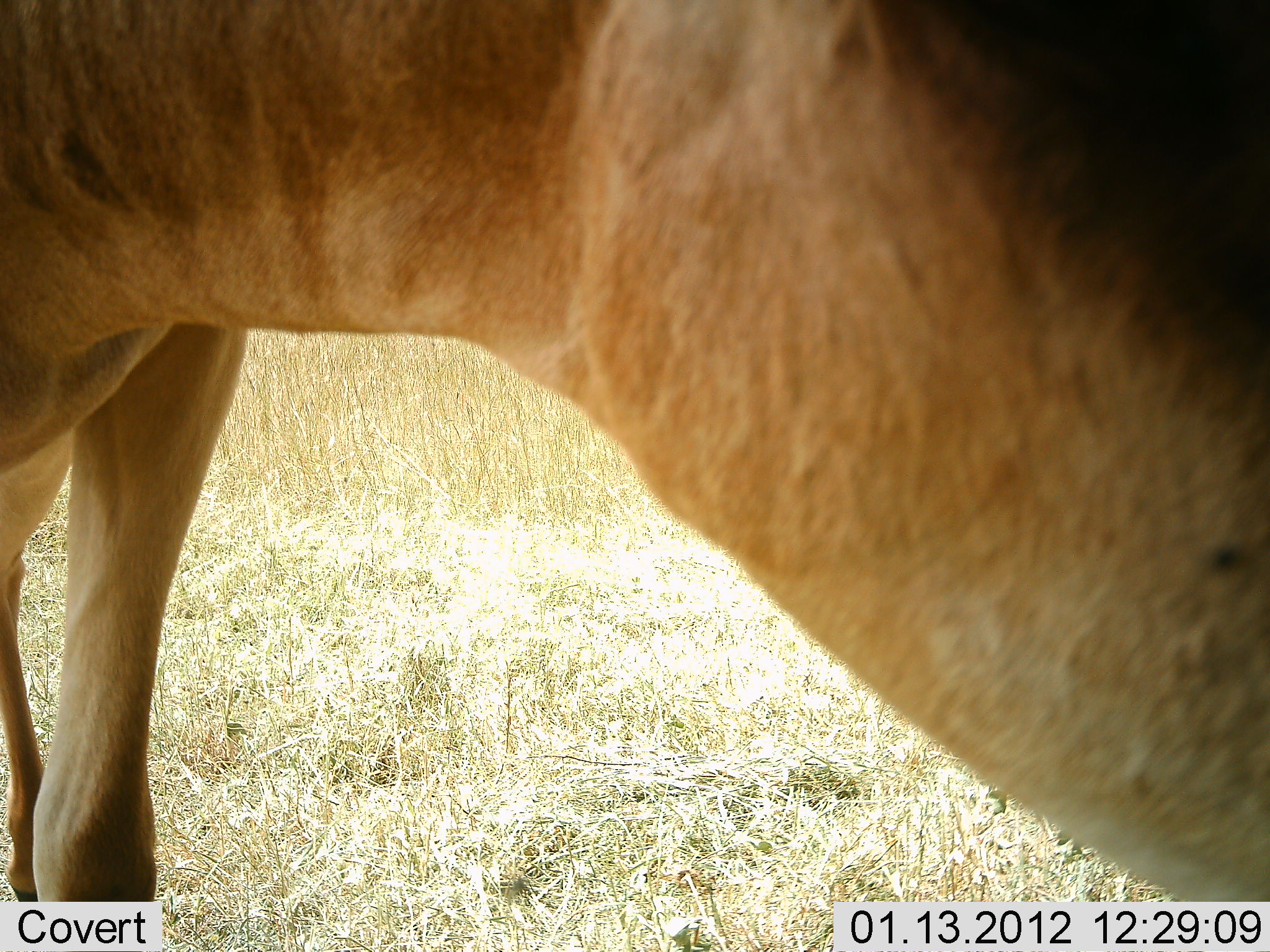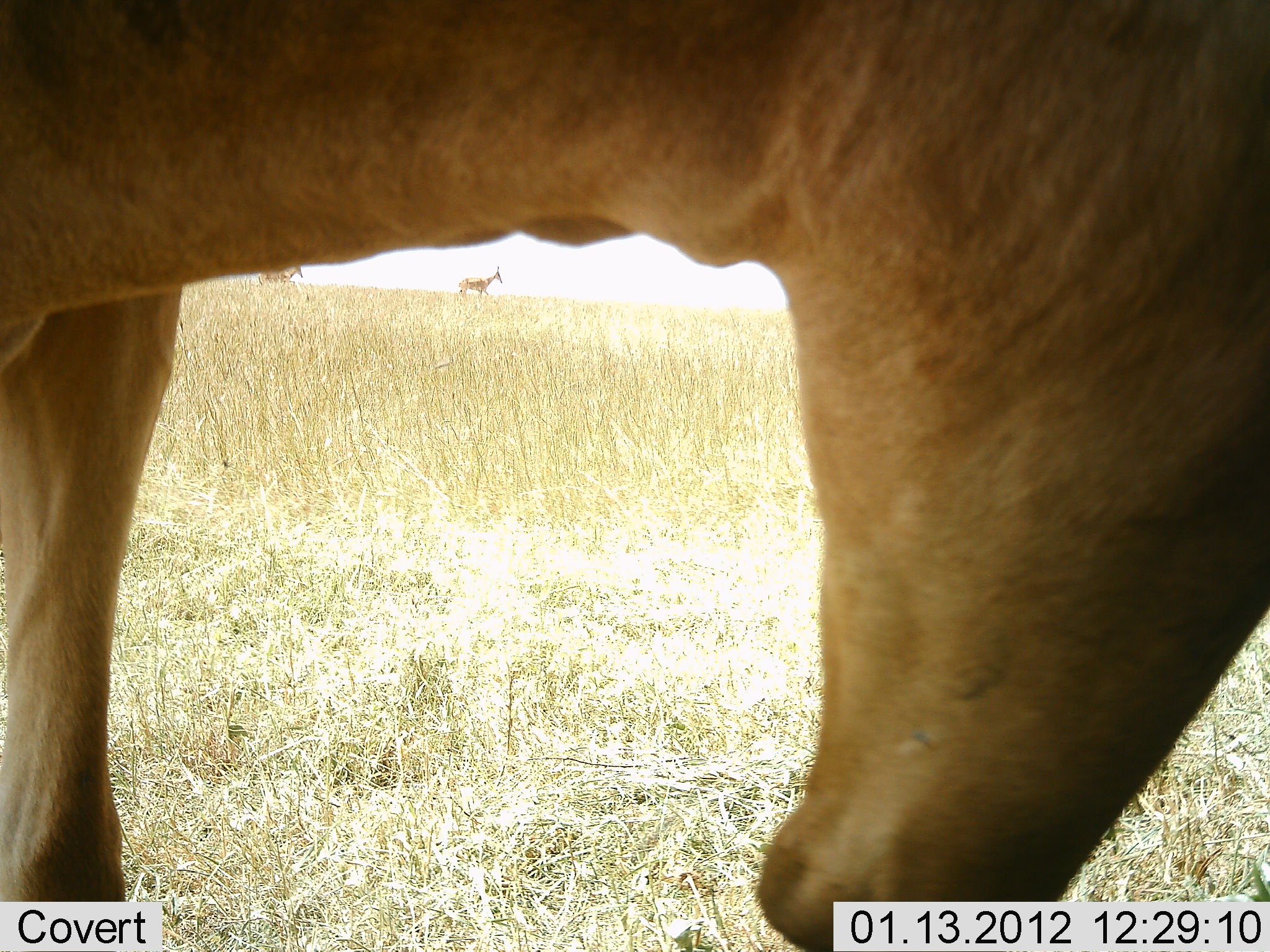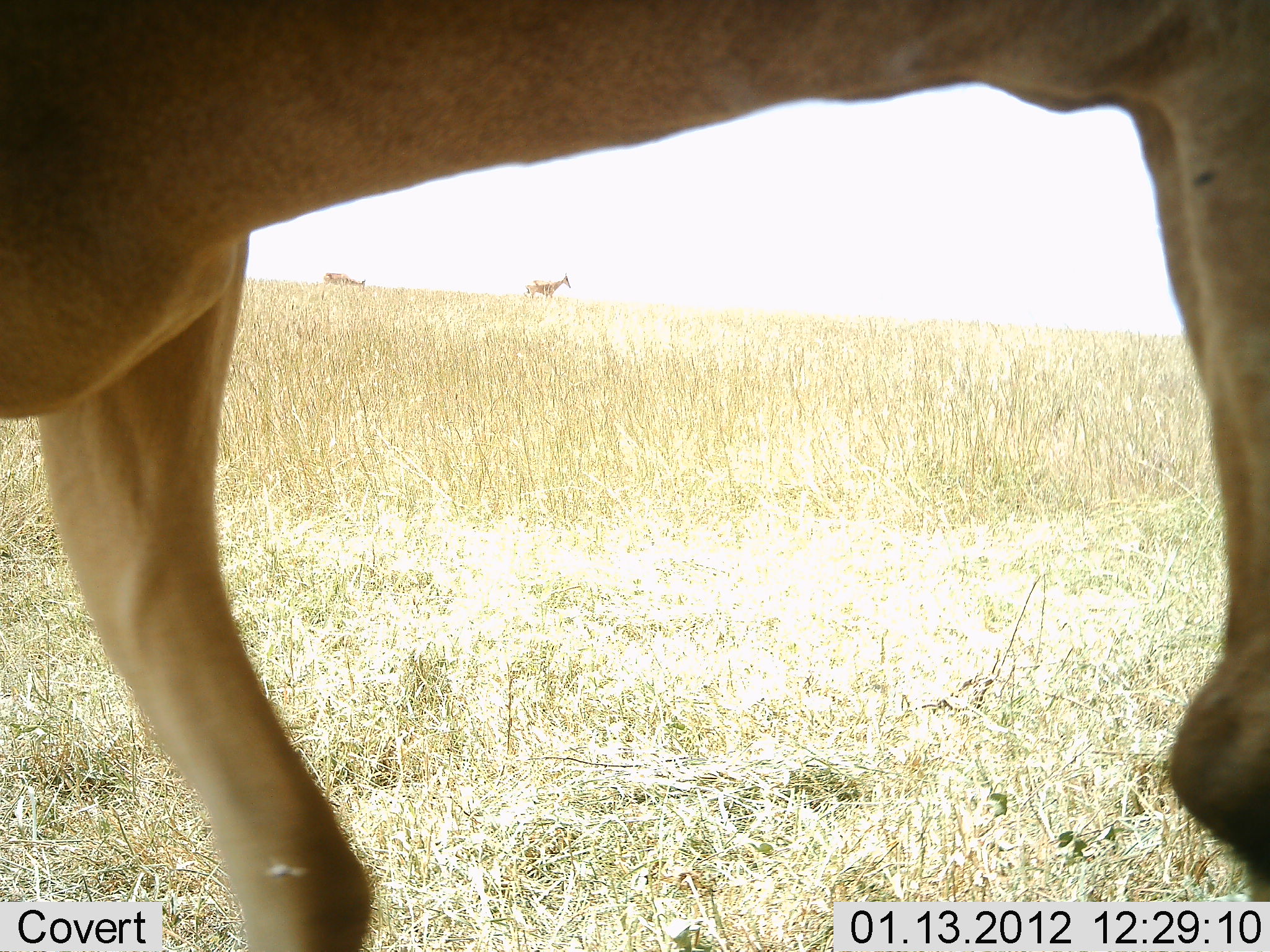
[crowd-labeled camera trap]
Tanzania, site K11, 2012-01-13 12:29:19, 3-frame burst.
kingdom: Animalia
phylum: Chordata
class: Mammalia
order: Artiodactyla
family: Bovidae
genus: Alcelaphus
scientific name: Alcelaphus buselaphus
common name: hartebeest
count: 3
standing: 79%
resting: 0%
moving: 33%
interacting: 0%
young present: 0%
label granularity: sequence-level